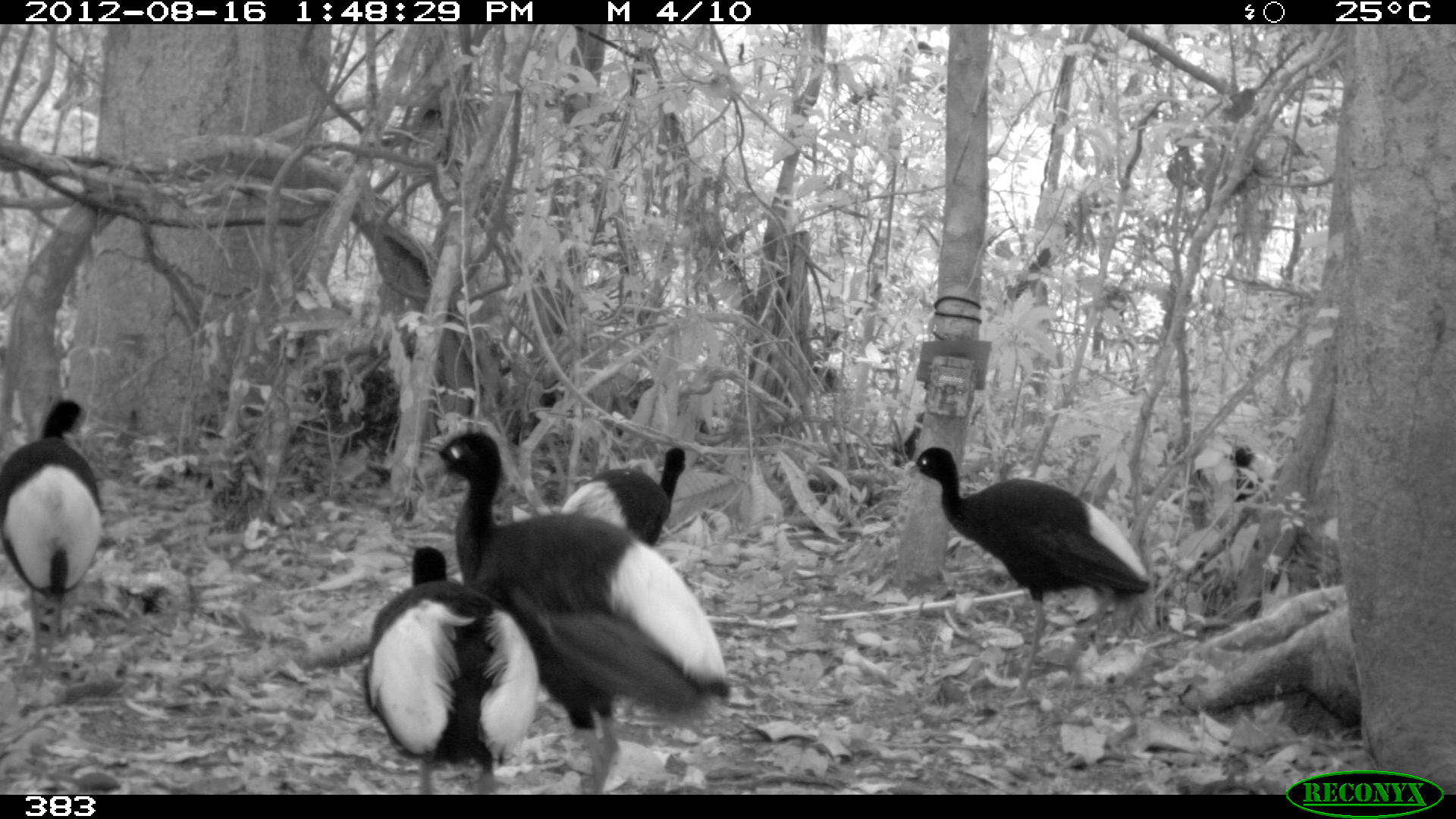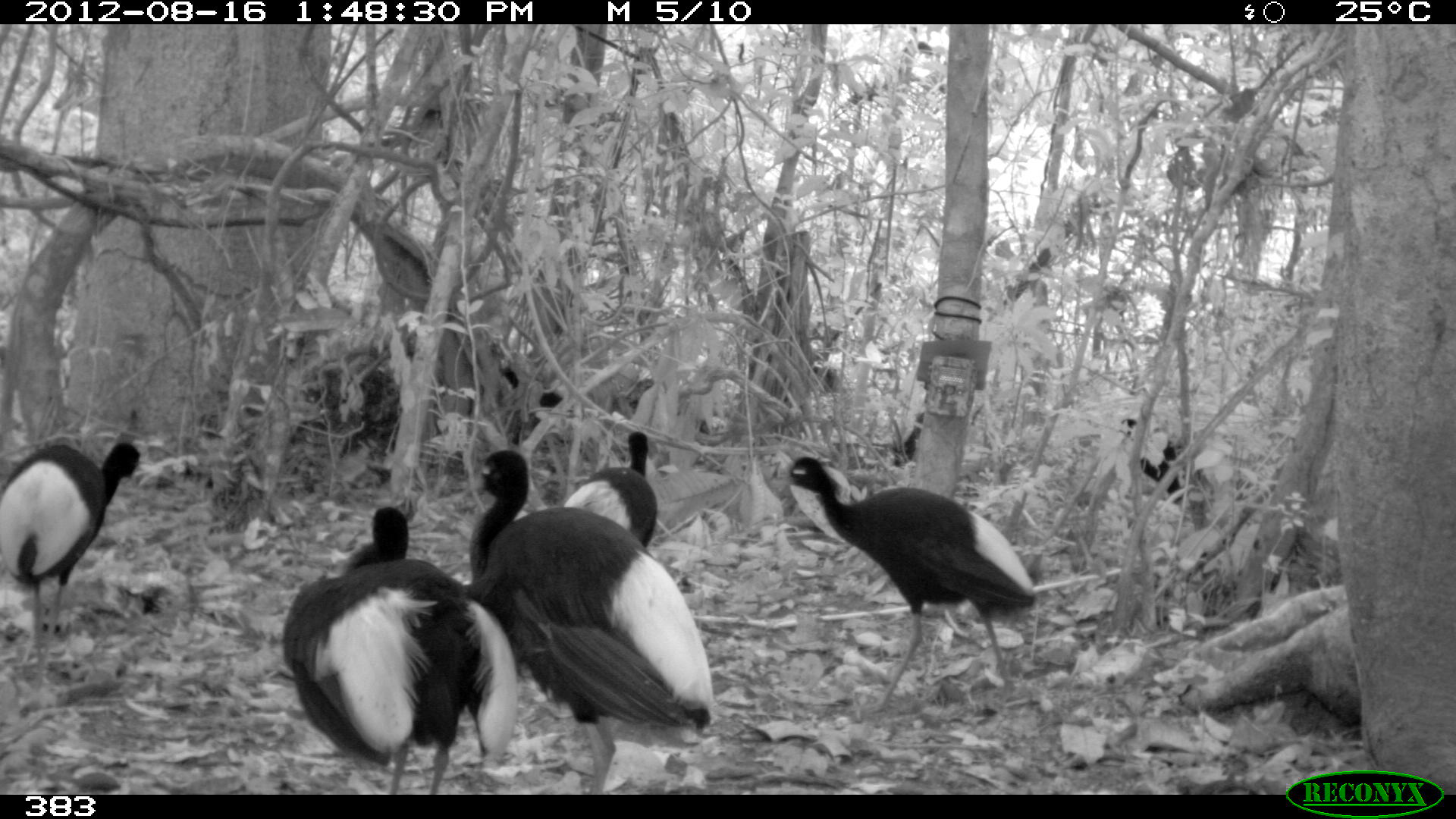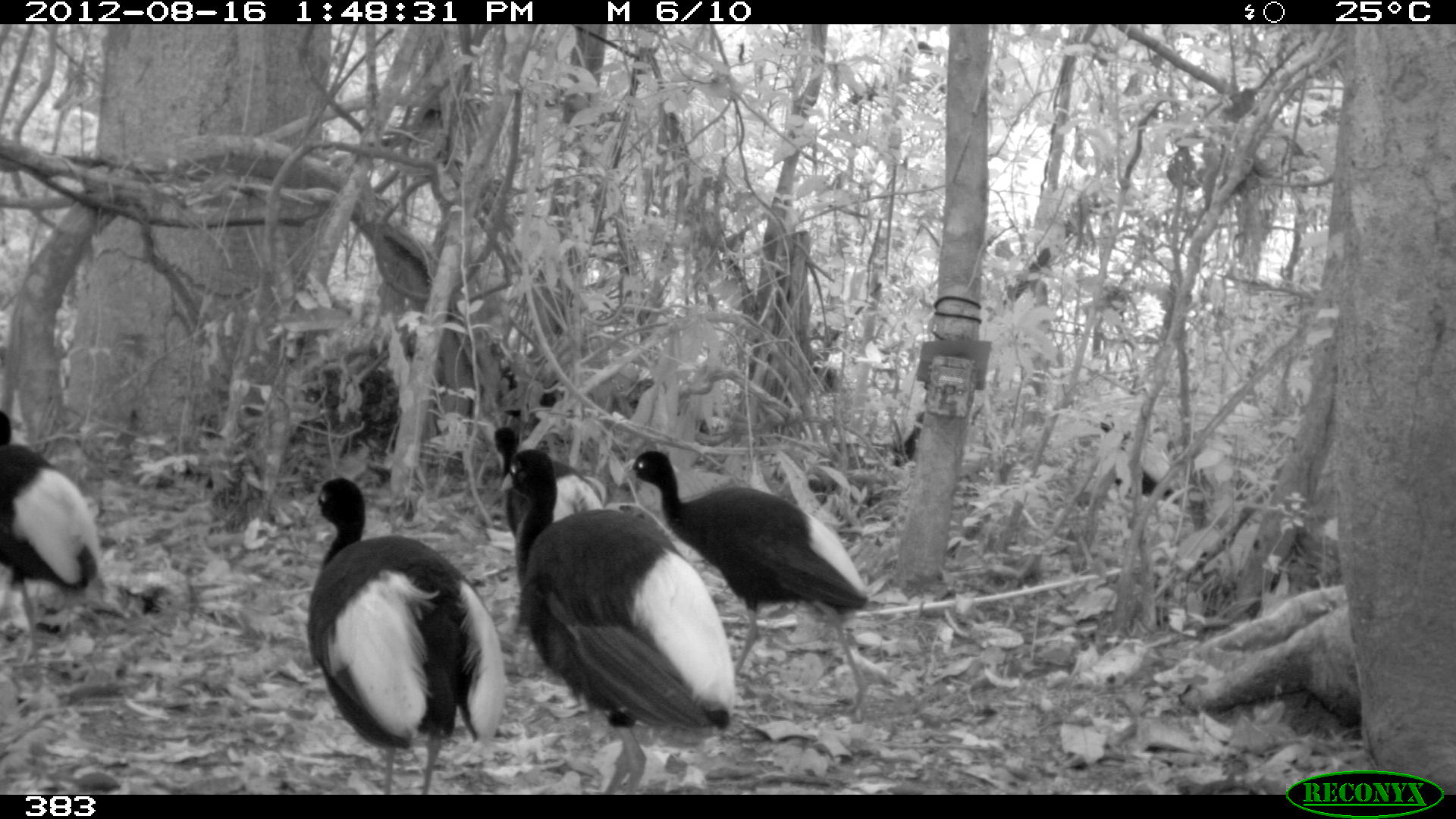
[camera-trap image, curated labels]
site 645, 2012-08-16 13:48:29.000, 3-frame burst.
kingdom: Animalia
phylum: Chordata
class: Aves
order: Gruiformes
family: Psophiidae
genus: Psophia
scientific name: Psophia leucoptera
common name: pale-winged trumpeter